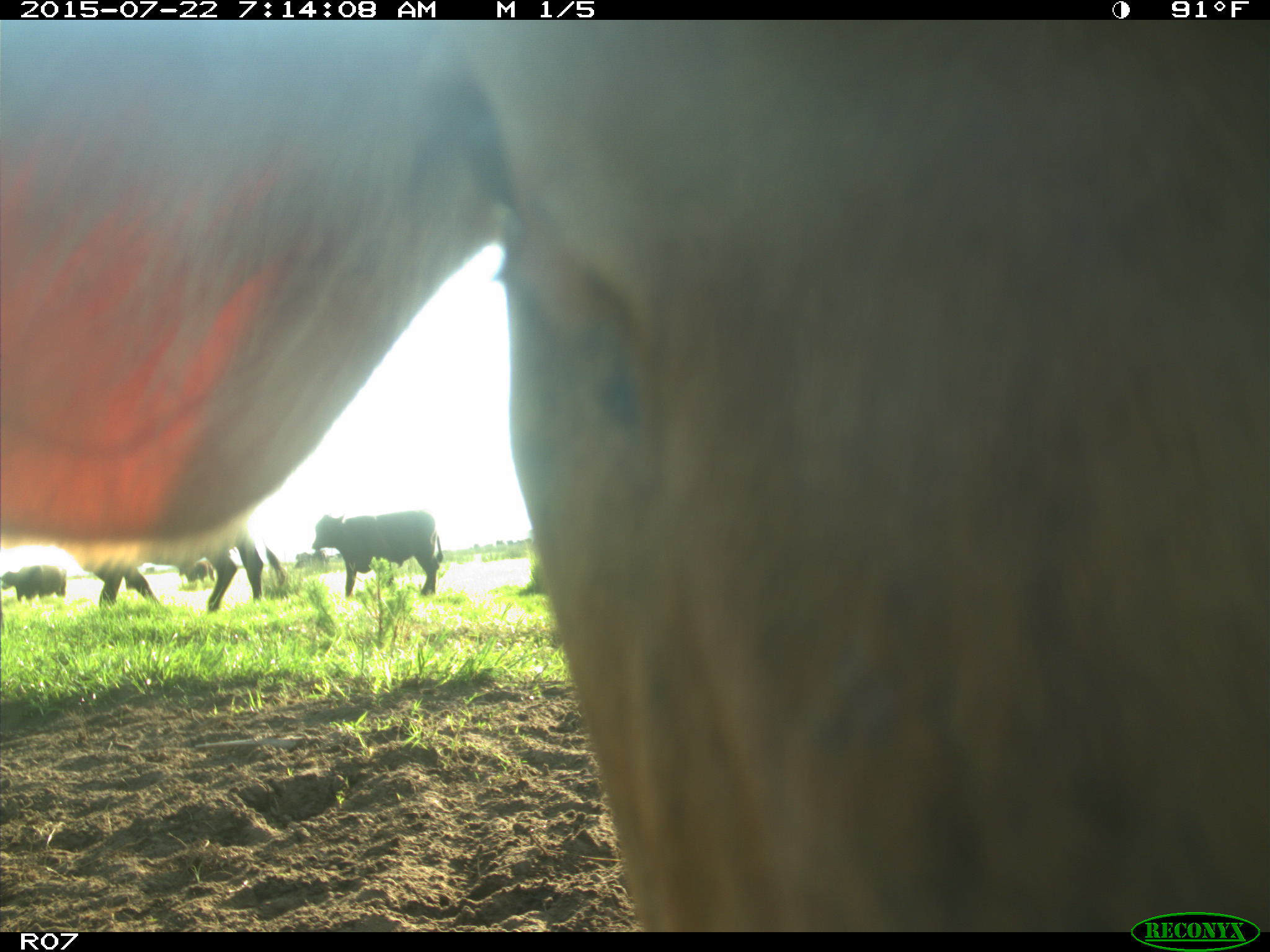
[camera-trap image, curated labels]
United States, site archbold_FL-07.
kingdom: Animalia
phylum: Chordata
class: Mammalia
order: Artiodactyla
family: Cervidae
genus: Odocoileus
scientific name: Odocoileus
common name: deer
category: unidentified deer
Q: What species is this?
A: Unidentified deer (deer) (Odocoileus).